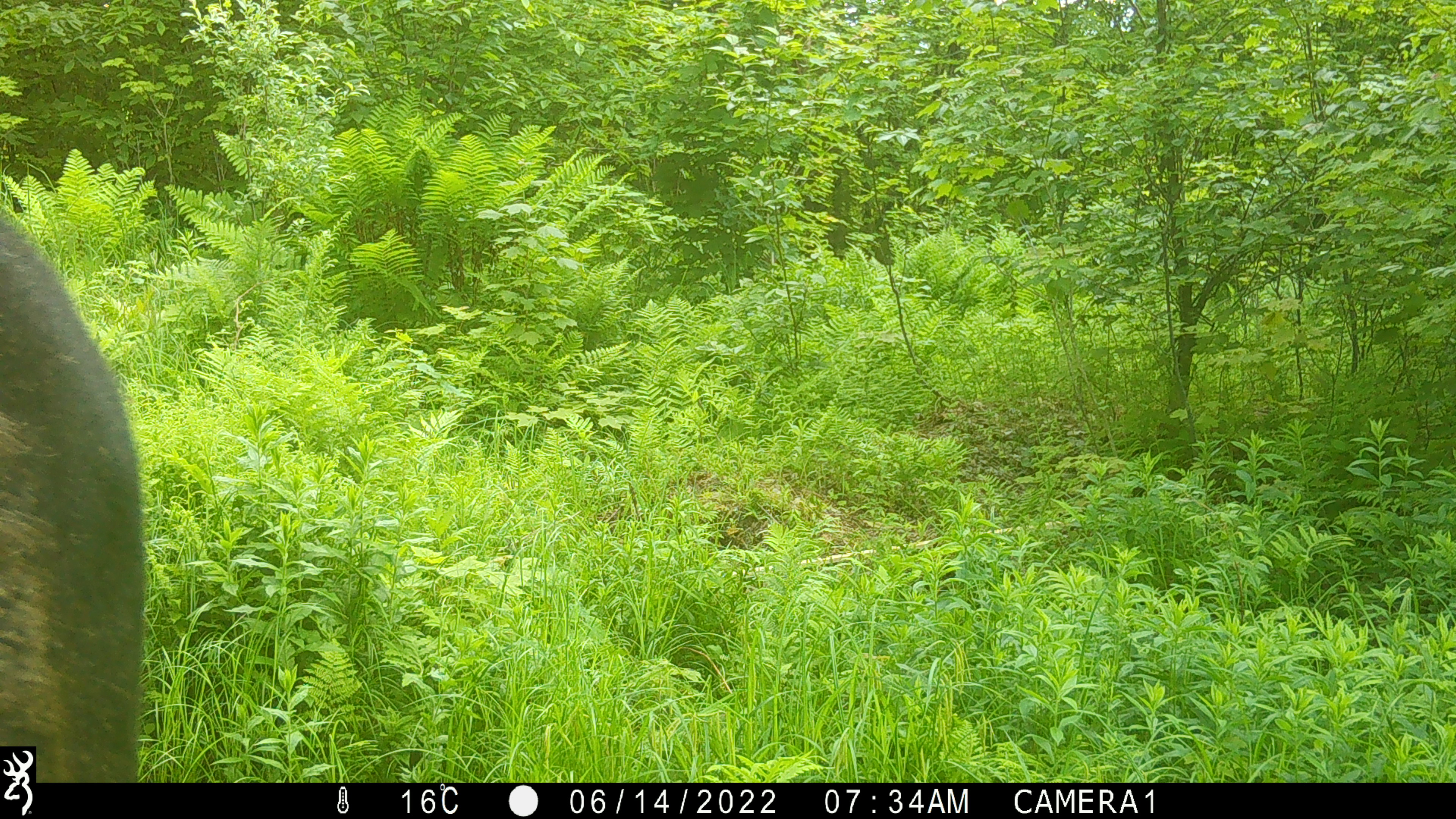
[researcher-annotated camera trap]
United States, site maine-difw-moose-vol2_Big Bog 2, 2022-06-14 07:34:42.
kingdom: Animalia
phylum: Chordata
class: Mammalia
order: Artiodactyla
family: Cervidae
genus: Alces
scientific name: Alces alces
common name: moose